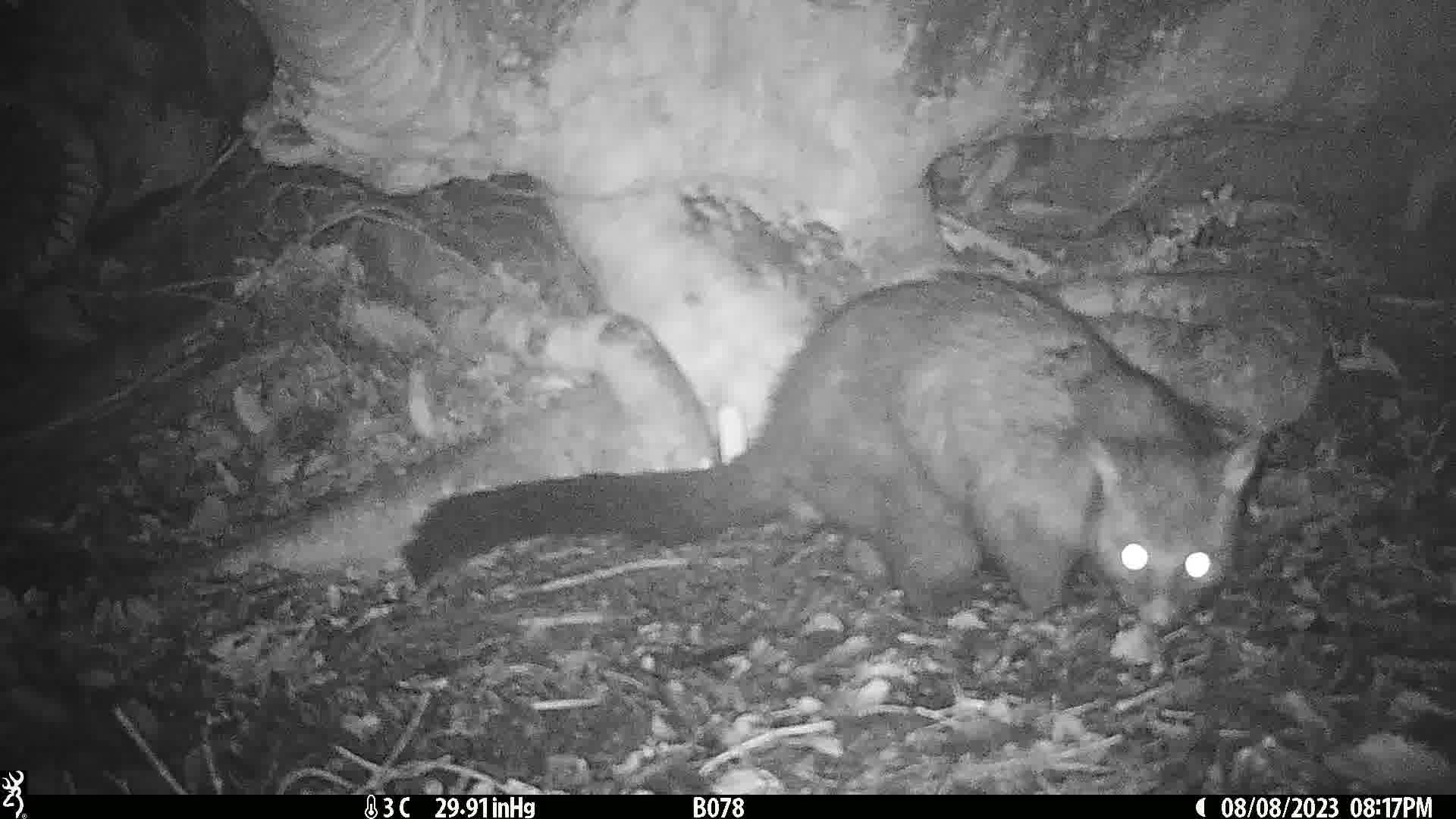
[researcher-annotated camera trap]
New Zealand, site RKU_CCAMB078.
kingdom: Animalia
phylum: Chordata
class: Mammalia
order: Diprotodontia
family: Phalangeridae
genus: Trichosurus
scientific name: Trichosurus vulpecula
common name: common brushtail possum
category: possum